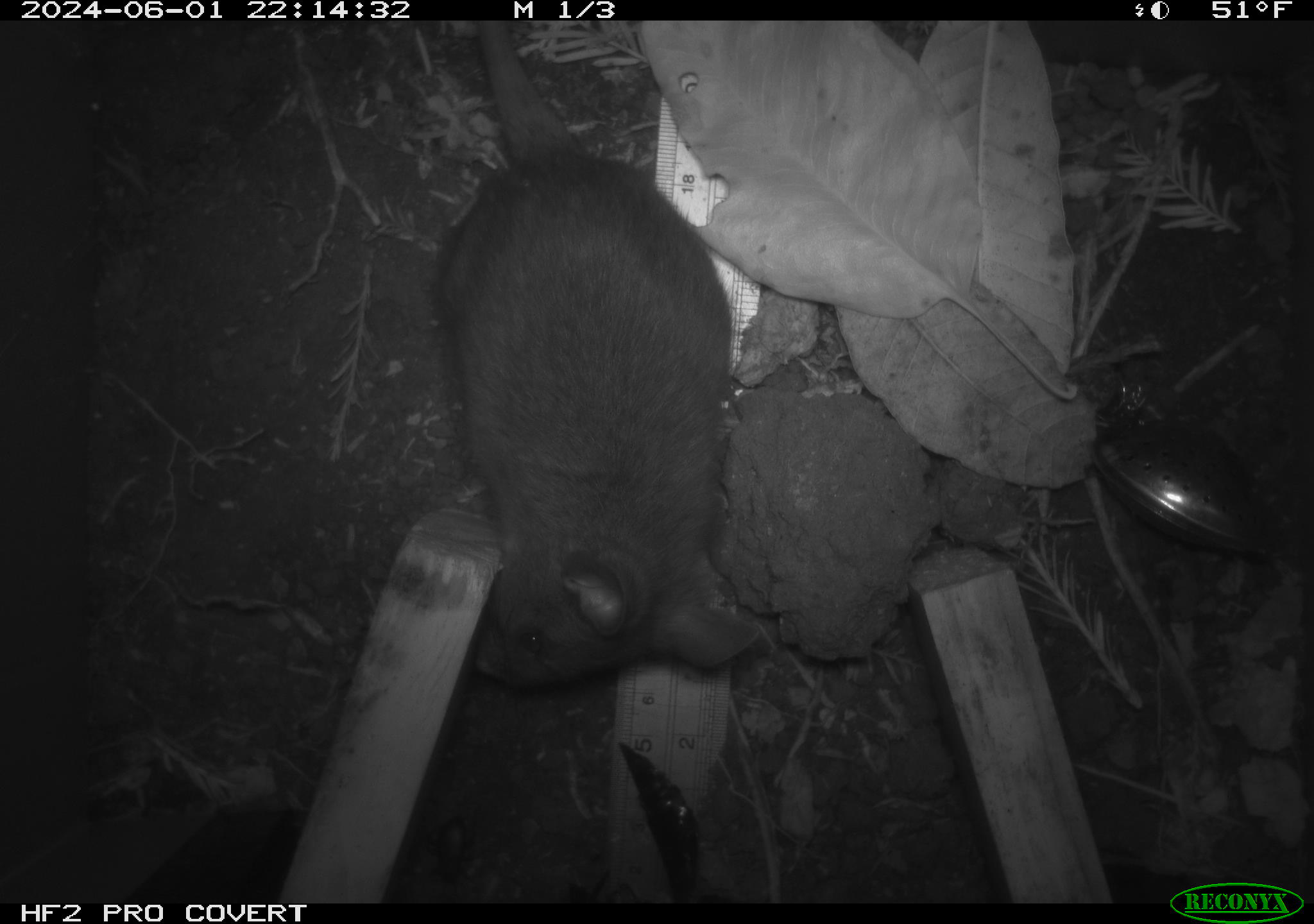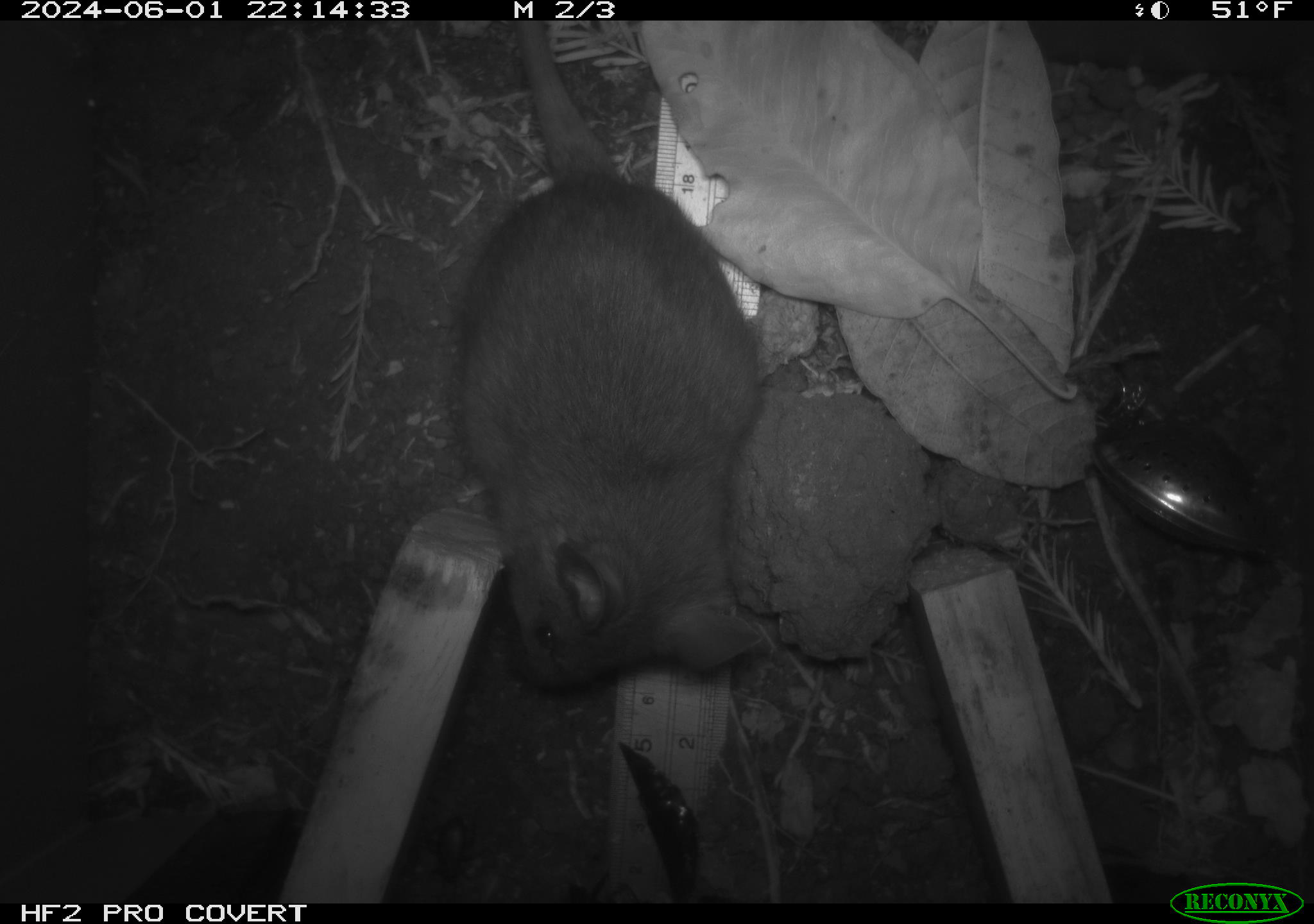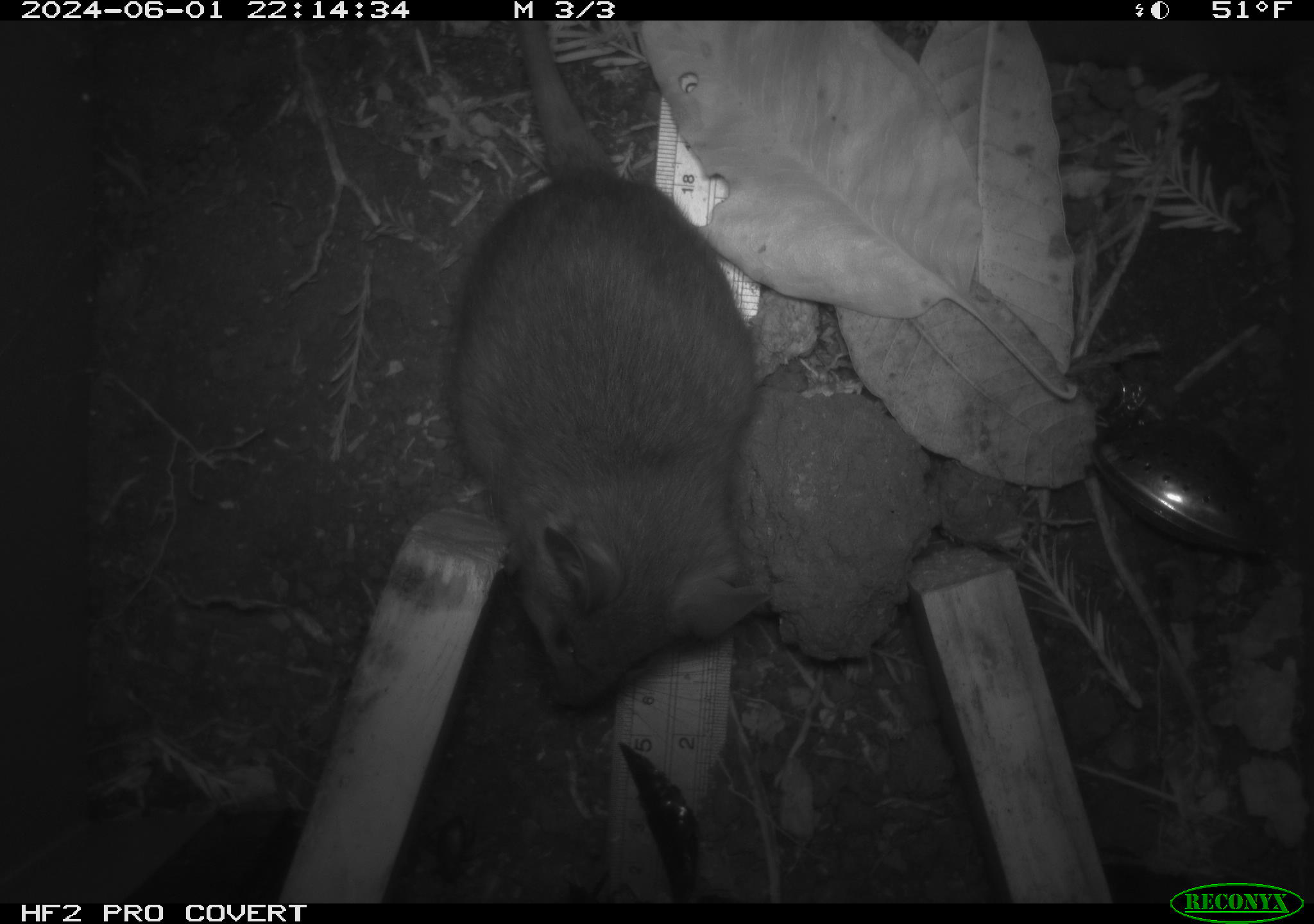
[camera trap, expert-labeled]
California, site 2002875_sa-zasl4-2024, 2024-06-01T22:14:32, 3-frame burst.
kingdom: Animalia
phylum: Chordata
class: Mammalia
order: Rodentia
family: Cricetidae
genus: Neotoma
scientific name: Neotoma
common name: pack rat or woodrat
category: neotoma species